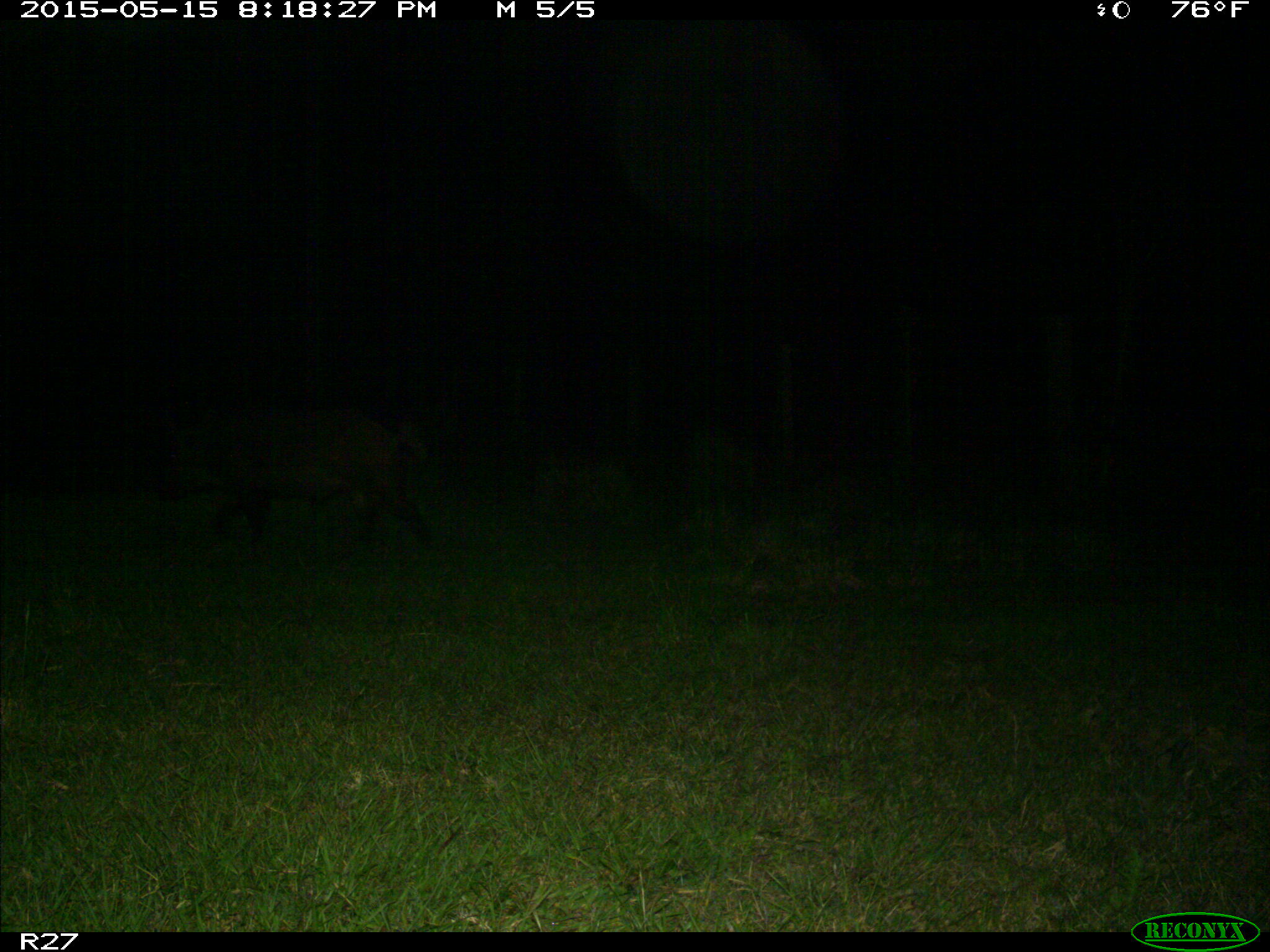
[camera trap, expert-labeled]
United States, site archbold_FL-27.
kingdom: Animalia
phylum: Chordata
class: Mammalia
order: Artiodactyla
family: Suidae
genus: Sus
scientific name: Sus scrofa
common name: wild boar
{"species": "Sus scrofa (wild boar)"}